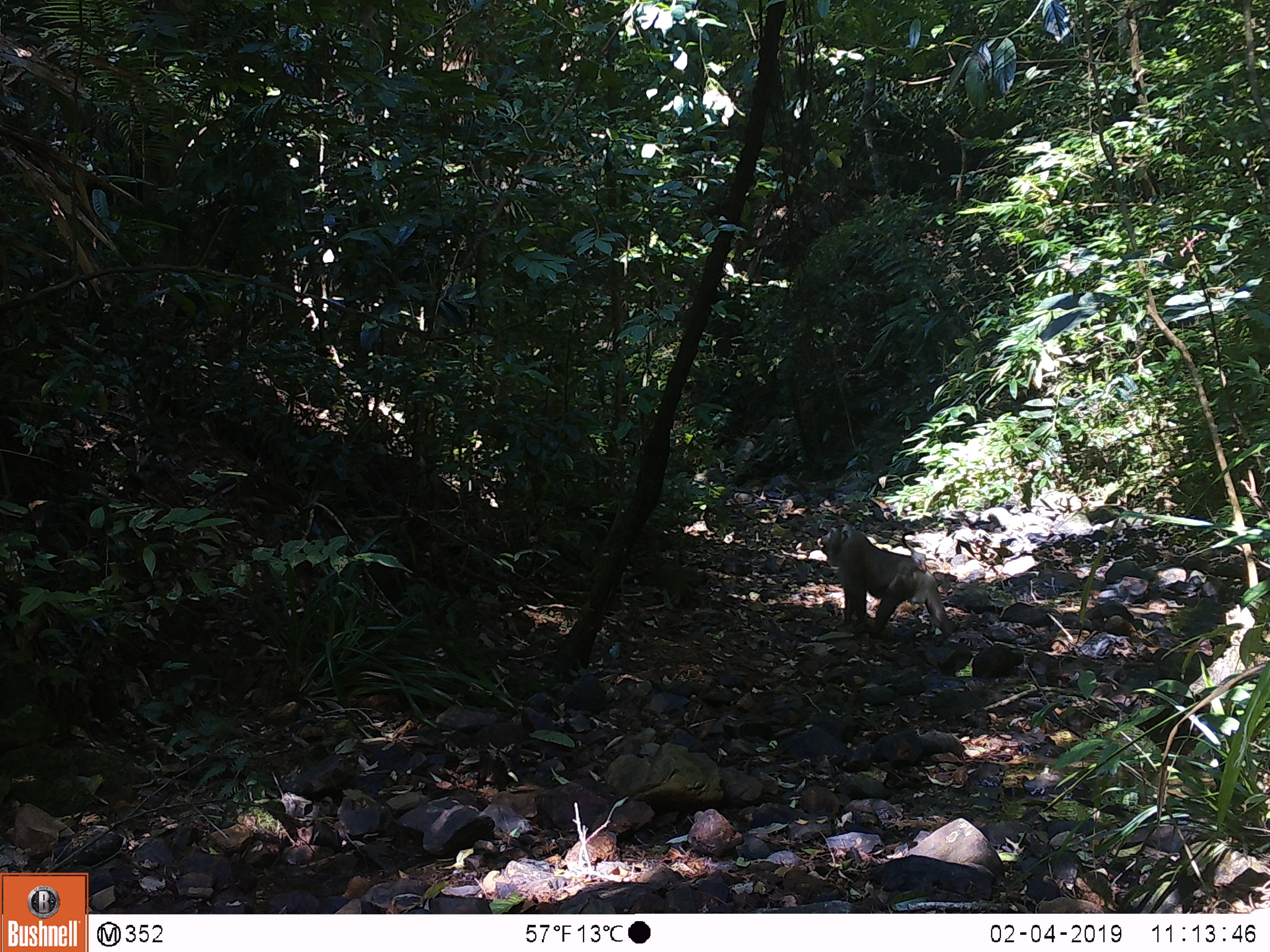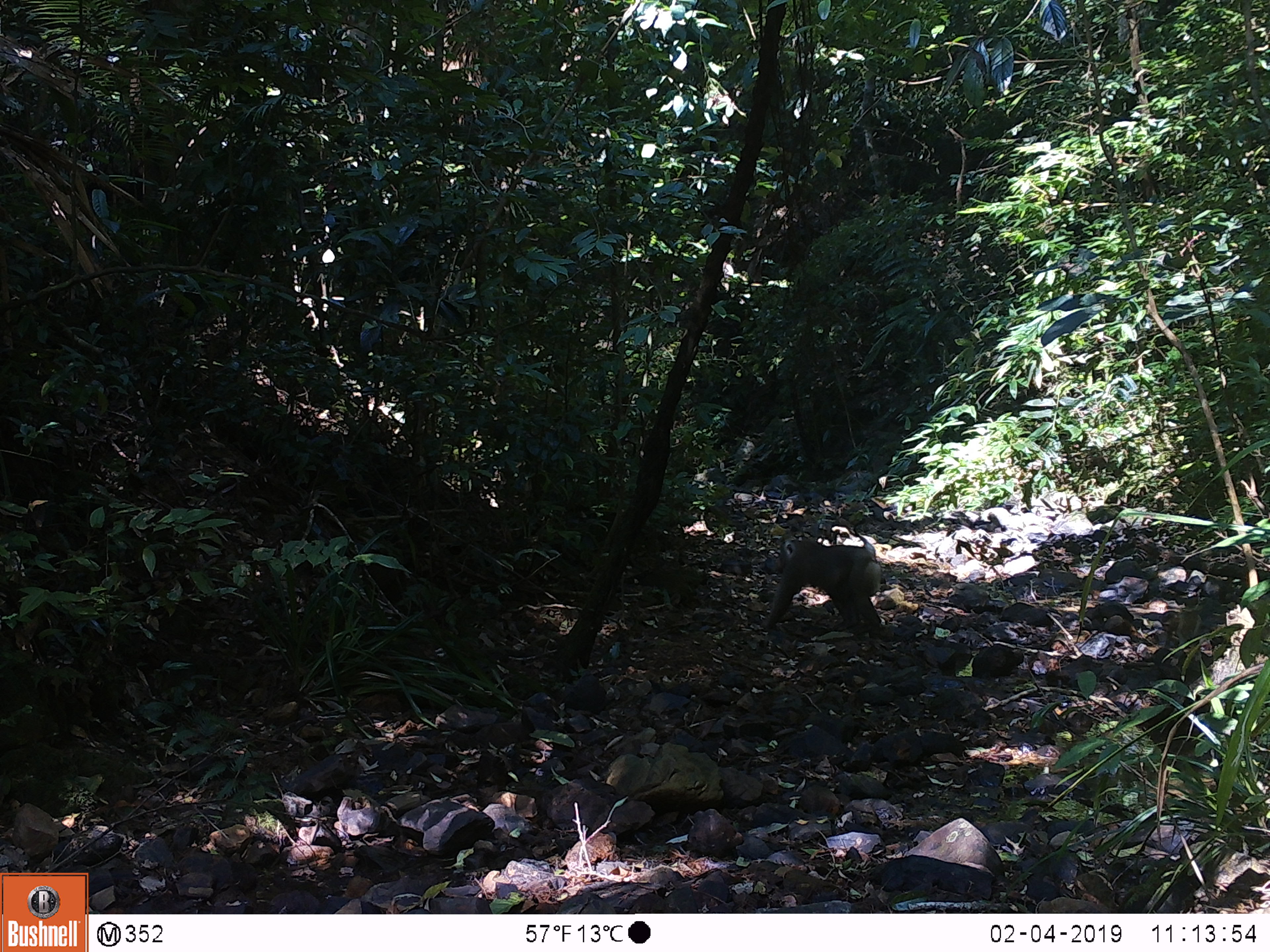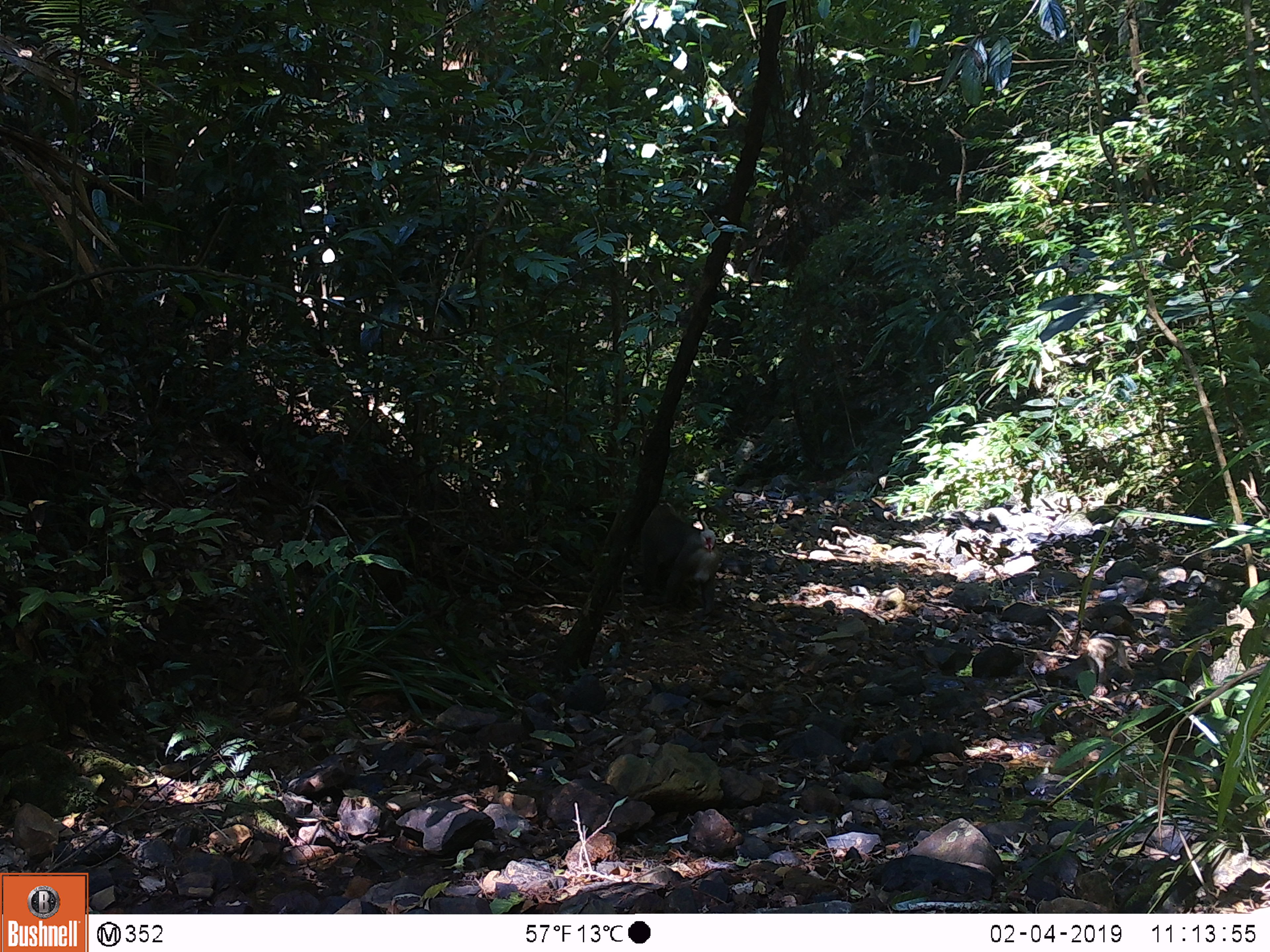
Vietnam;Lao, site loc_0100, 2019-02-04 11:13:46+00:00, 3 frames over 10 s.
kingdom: Animalia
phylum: Chordata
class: Mammalia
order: Primates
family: Cercopithecidae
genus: Macaca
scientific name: Macaca nemestrina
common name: pig-tailed macaque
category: pig tailed macaque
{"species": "pig tailed macaque (pig-tailed macaque) (Macaca nemestrina)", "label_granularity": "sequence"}